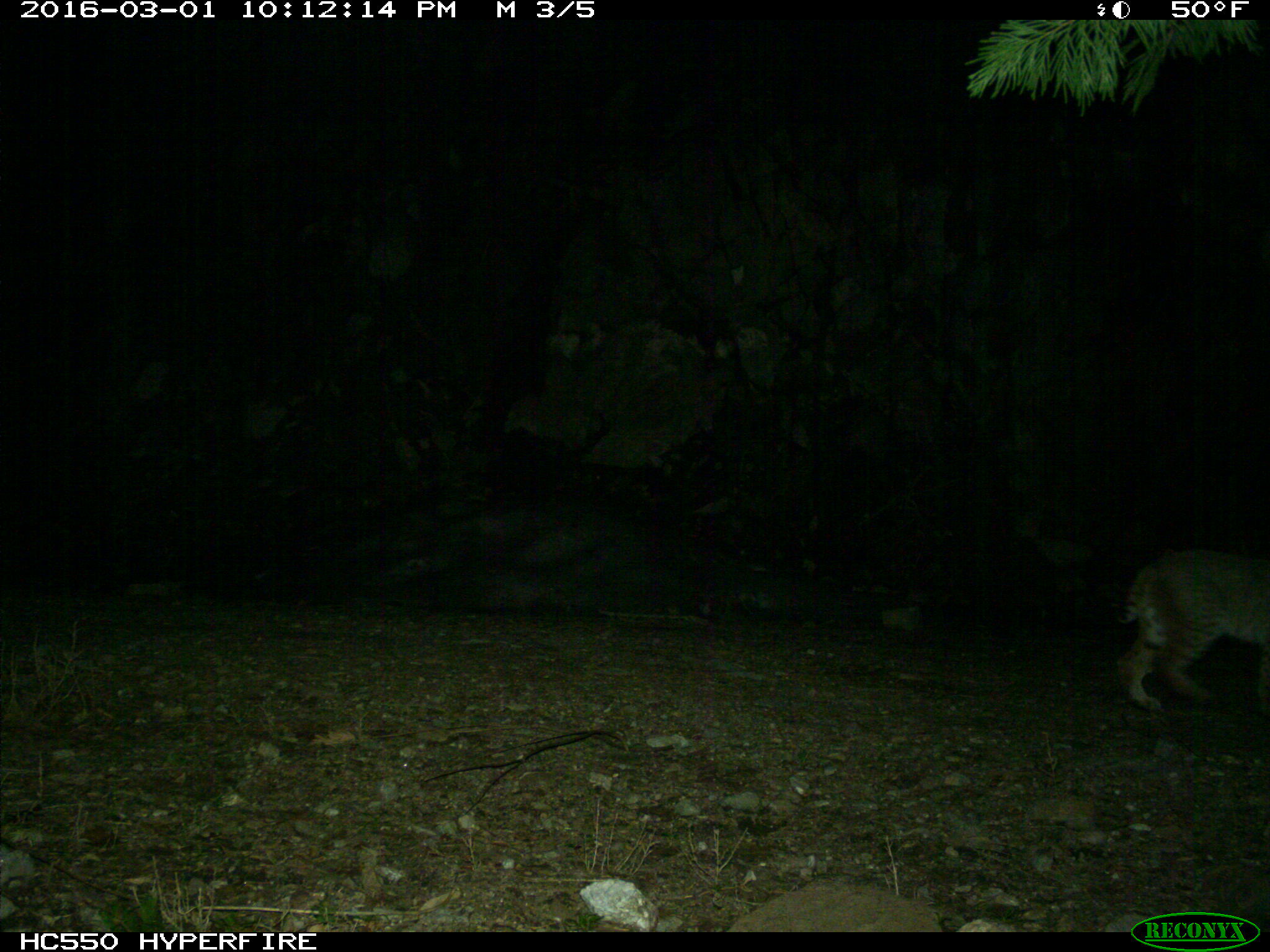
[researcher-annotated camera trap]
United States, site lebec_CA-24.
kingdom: Animalia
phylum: Chordata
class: Mammalia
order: Carnivora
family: Felidae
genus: Lynx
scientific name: Lynx rufus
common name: bobcat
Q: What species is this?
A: Lynx rufus (bobcat).